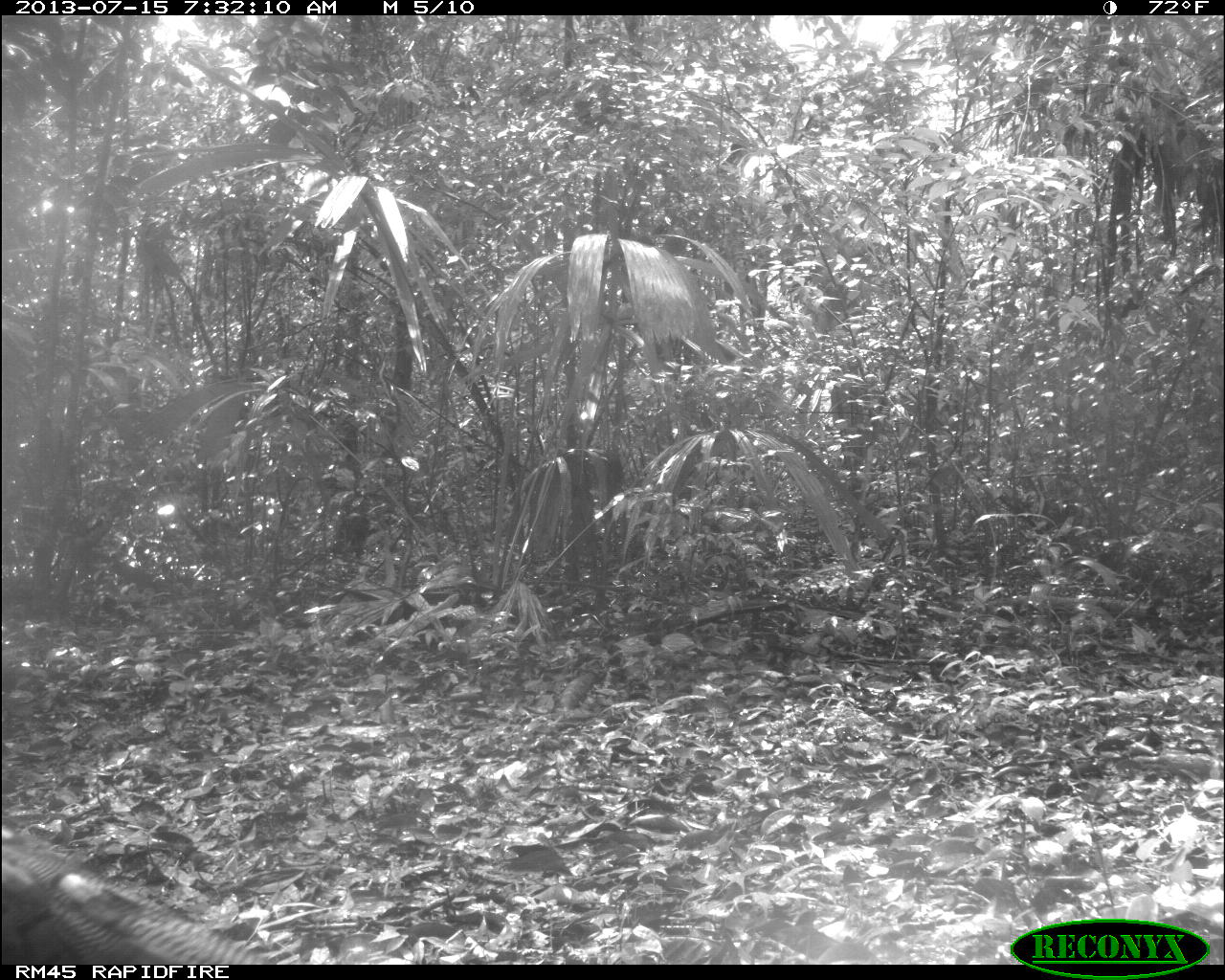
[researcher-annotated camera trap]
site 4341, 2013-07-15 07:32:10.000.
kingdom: Animalia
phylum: Chordata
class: Aves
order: Galliformes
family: Phasianidae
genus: Meleagris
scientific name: Meleagris ocellata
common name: ocellated turkey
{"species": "Meleagris ocellata (ocellated turkey)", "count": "1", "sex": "male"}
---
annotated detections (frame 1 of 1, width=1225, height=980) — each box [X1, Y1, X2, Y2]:
meleagris ocellata: [2, 821, 271, 963]